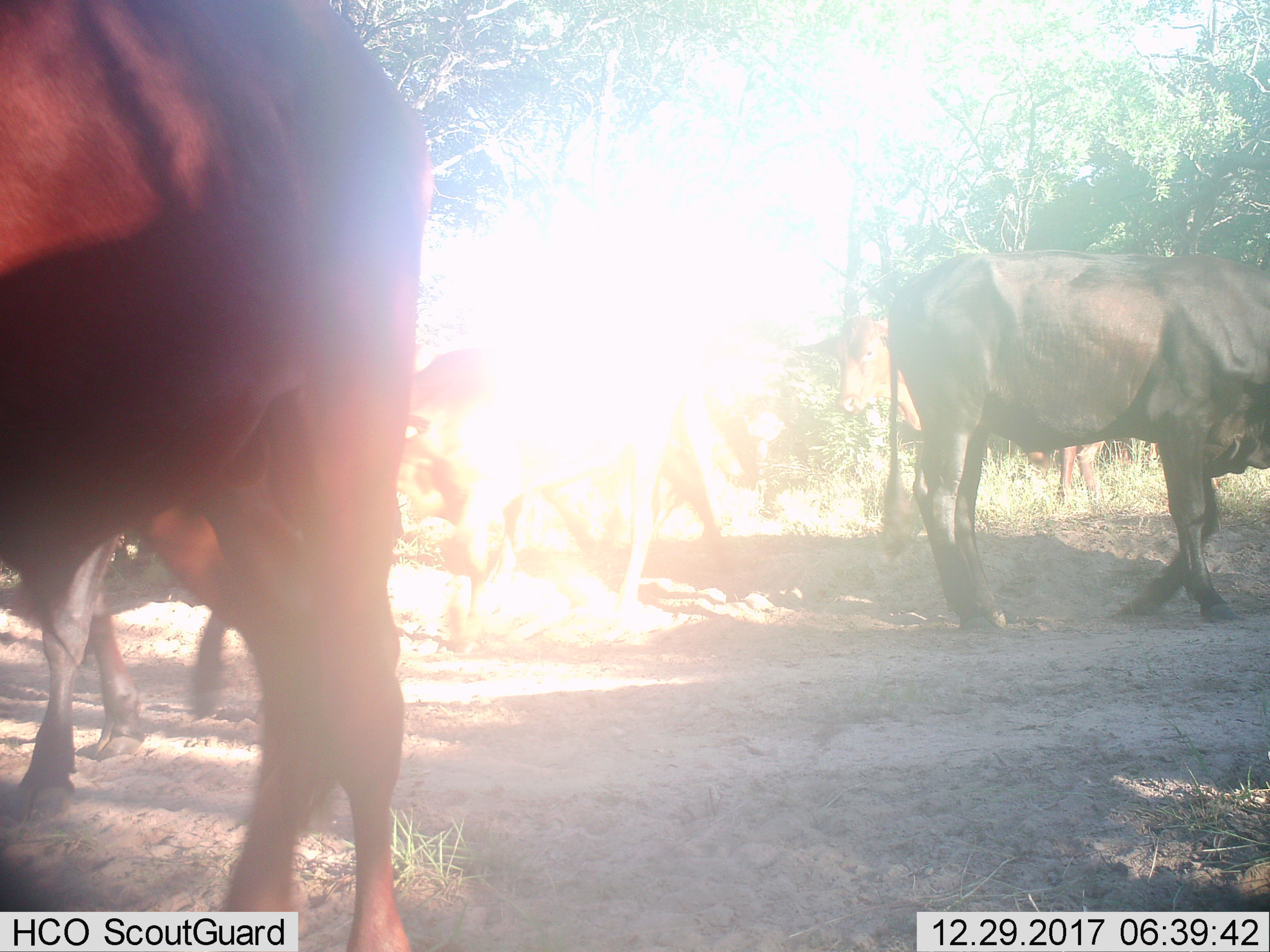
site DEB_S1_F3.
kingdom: Animalia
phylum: Chordata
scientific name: Vertebrata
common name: domestic animal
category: domesticanimal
Domesticanimal (domestic animal) (Vertebrata), count 5. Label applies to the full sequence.